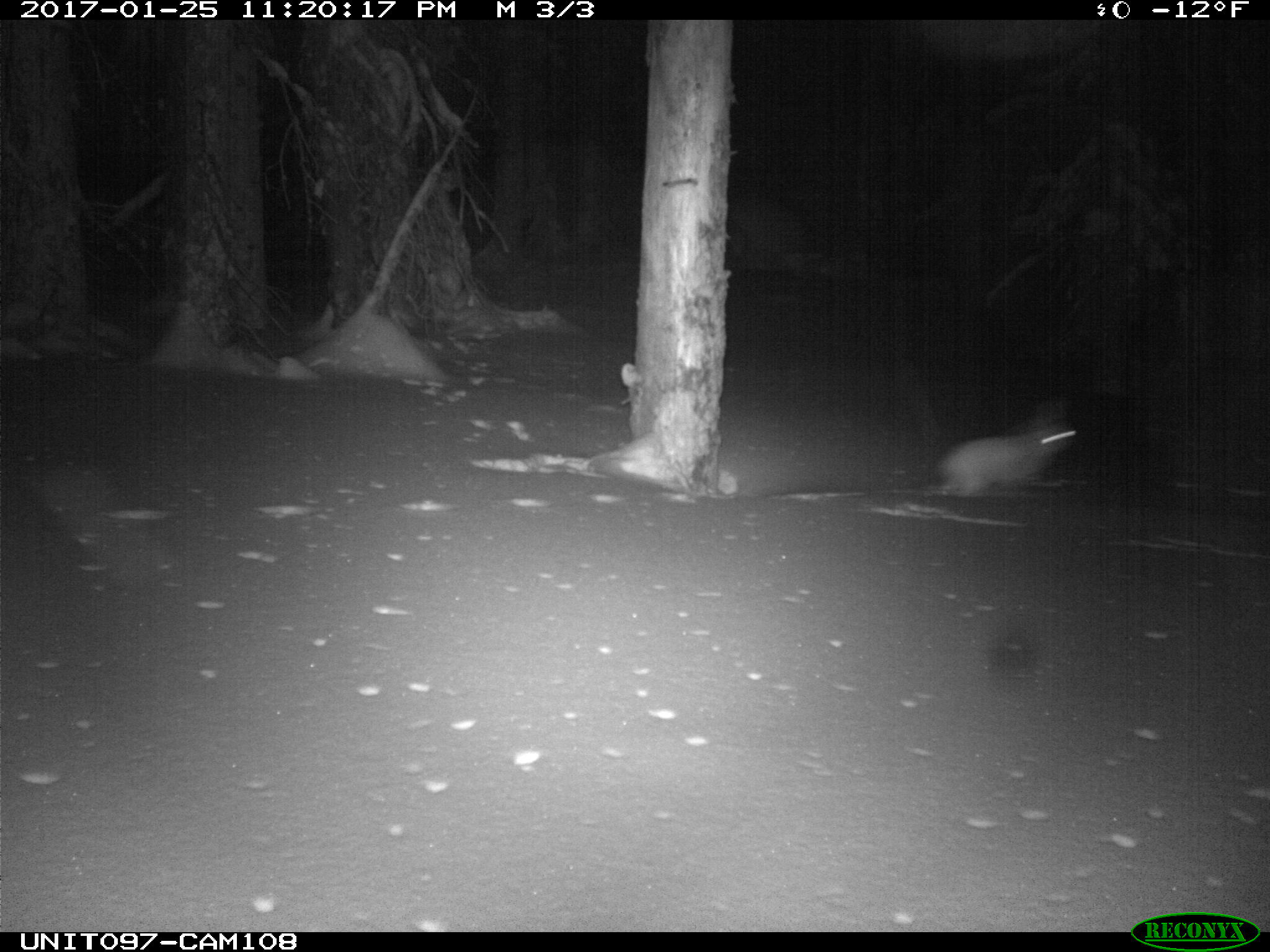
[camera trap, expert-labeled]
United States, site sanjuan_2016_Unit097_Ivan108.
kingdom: Animalia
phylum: Chordata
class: Mammalia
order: Lagomorpha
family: Leporidae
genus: Lepus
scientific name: Lepus americanus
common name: snowshoe hare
Lepus americanus (snowshoe hare).